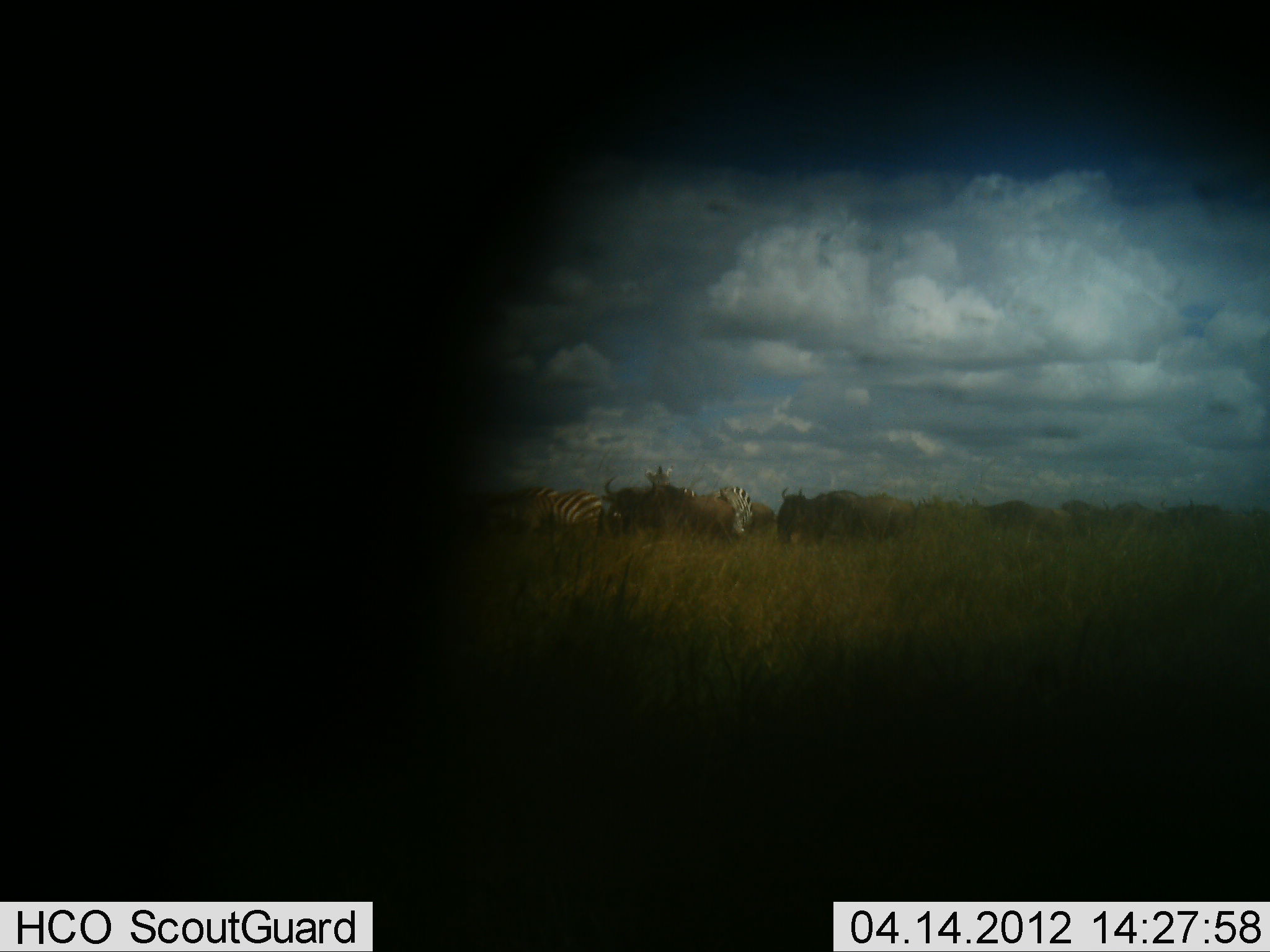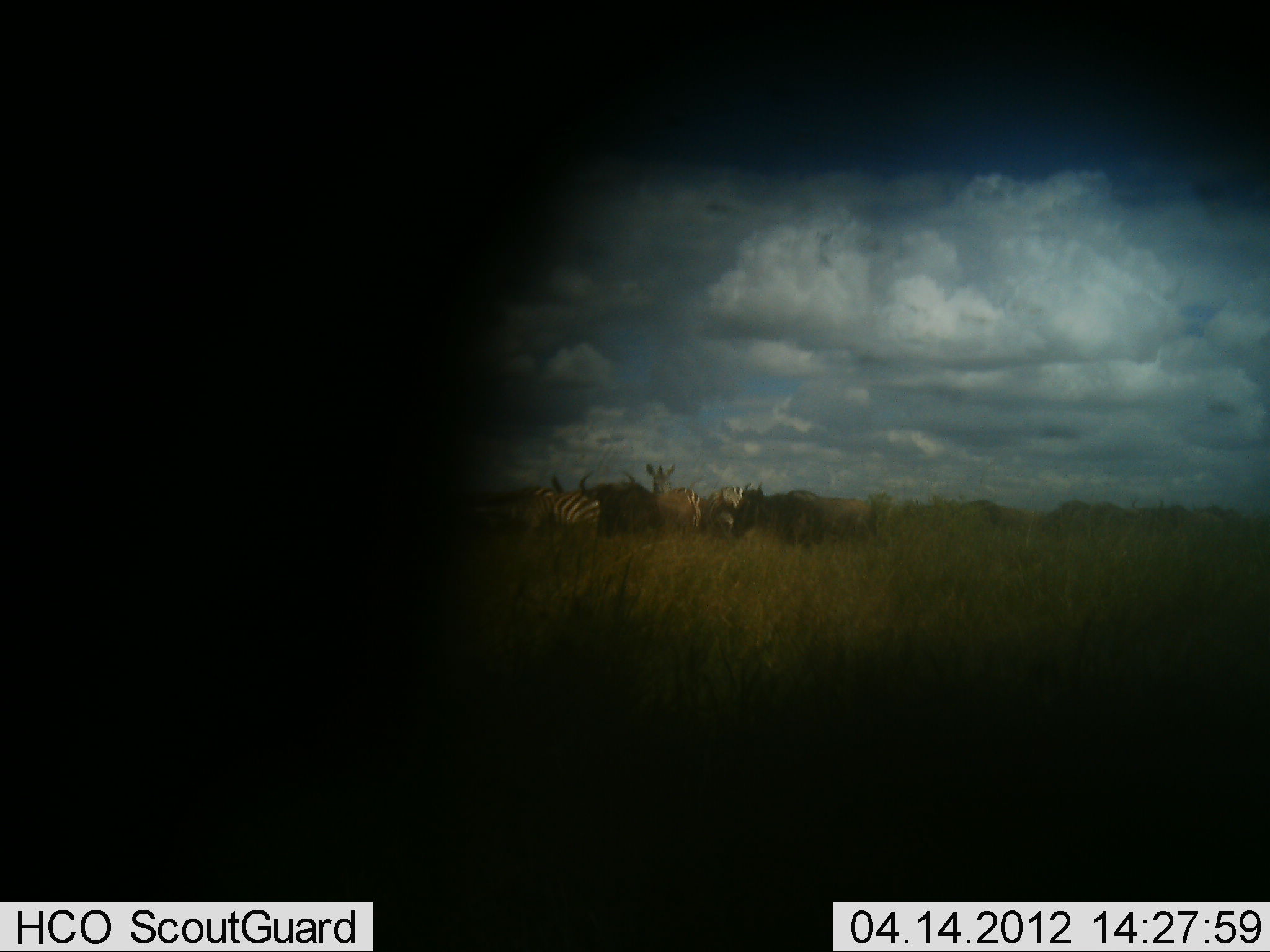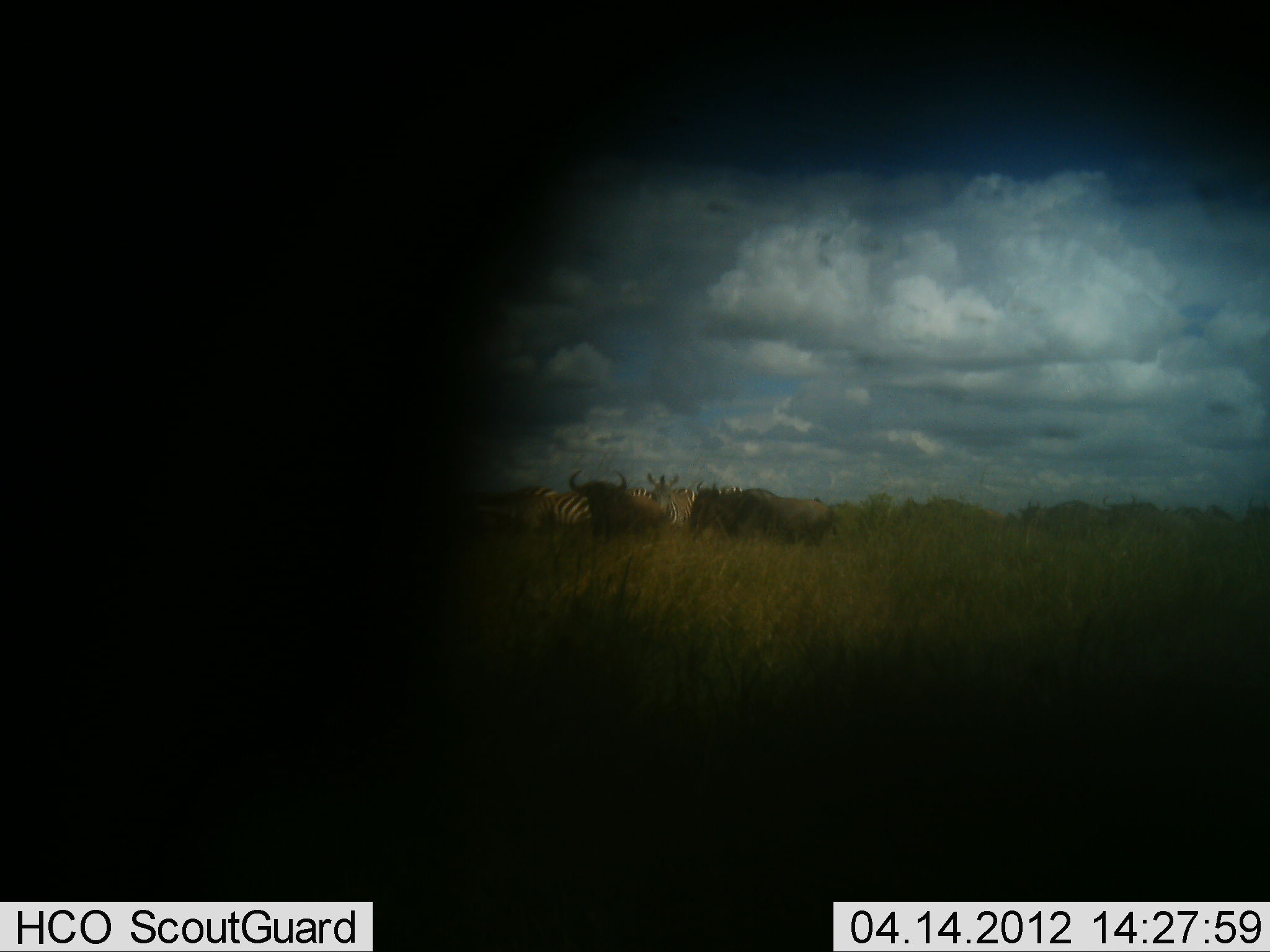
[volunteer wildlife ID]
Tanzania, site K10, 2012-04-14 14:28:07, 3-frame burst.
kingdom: Animalia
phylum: Chordata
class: Mammalia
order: Artiodactyla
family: Bovidae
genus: Connochaetes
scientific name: Connochaetes taurinus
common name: blue wildebeest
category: wildebeest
Wildebeest (blue wildebeest) (Connochaetes taurinus), count 6. Behavior (volunteer vote fractions): standing 0%, resting 0%, moving 100%, interacting 5%. Young present (vote fraction): 0%. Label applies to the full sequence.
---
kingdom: Animalia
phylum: Chordata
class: Mammalia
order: Perissodactyla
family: Equidae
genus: Equus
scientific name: Equus quagga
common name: plains zebra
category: zebra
Zebra (plains zebra) (Equus quagga), count 3. Behavior (volunteer vote fractions): standing 55%, resting 0%, moving 55%, interacting 10%. Young present (vote fraction): 0%. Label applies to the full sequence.